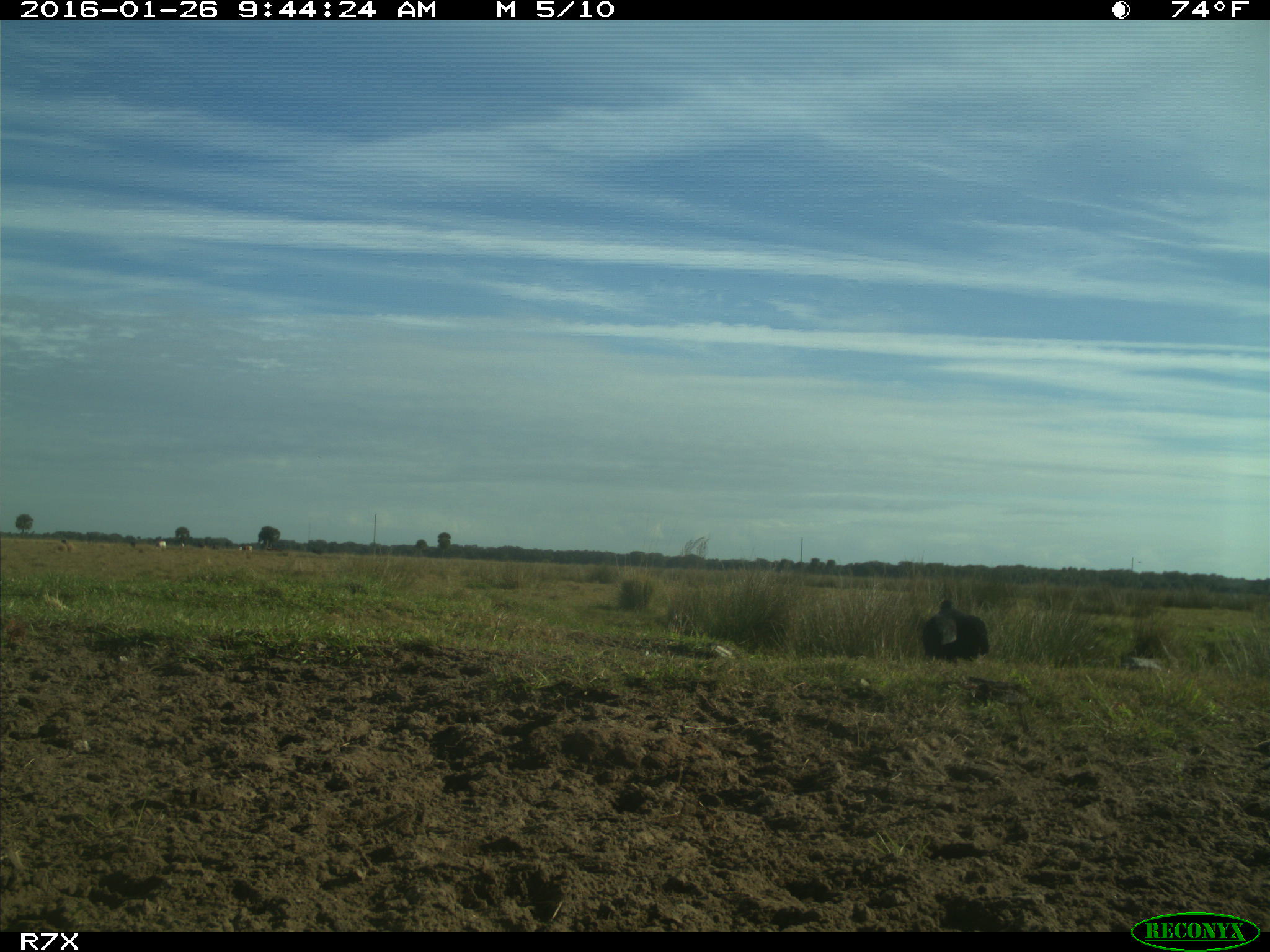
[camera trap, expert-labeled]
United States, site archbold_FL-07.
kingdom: Animalia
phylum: Chordata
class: Aves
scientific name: Aves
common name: birds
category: unidentified bird